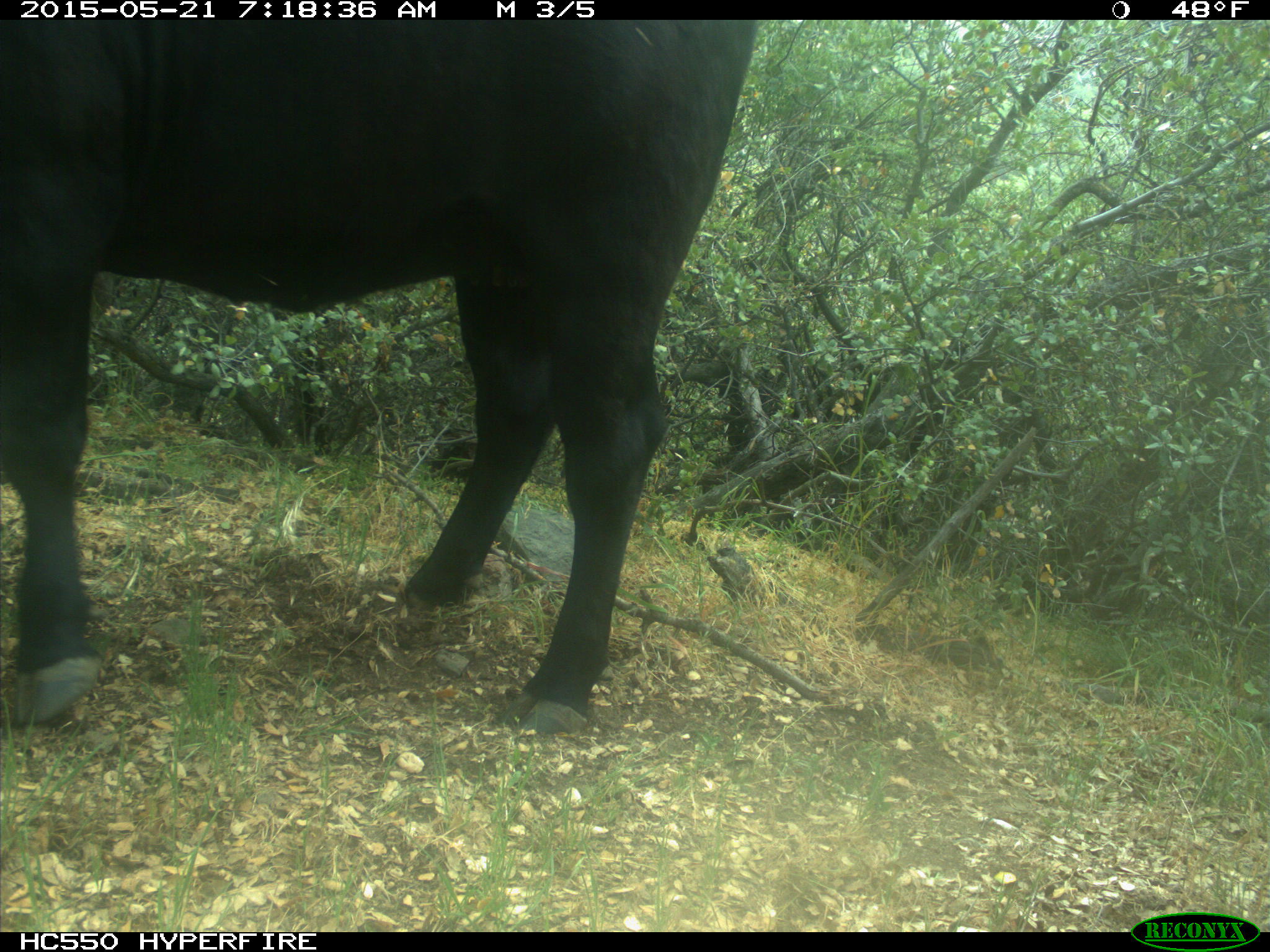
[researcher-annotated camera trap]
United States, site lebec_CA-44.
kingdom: Animalia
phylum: Chordata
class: Mammalia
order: Artiodactyla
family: Bovidae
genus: Bos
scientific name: Bos taurus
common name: domestic cow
Bos taurus (domestic cow).